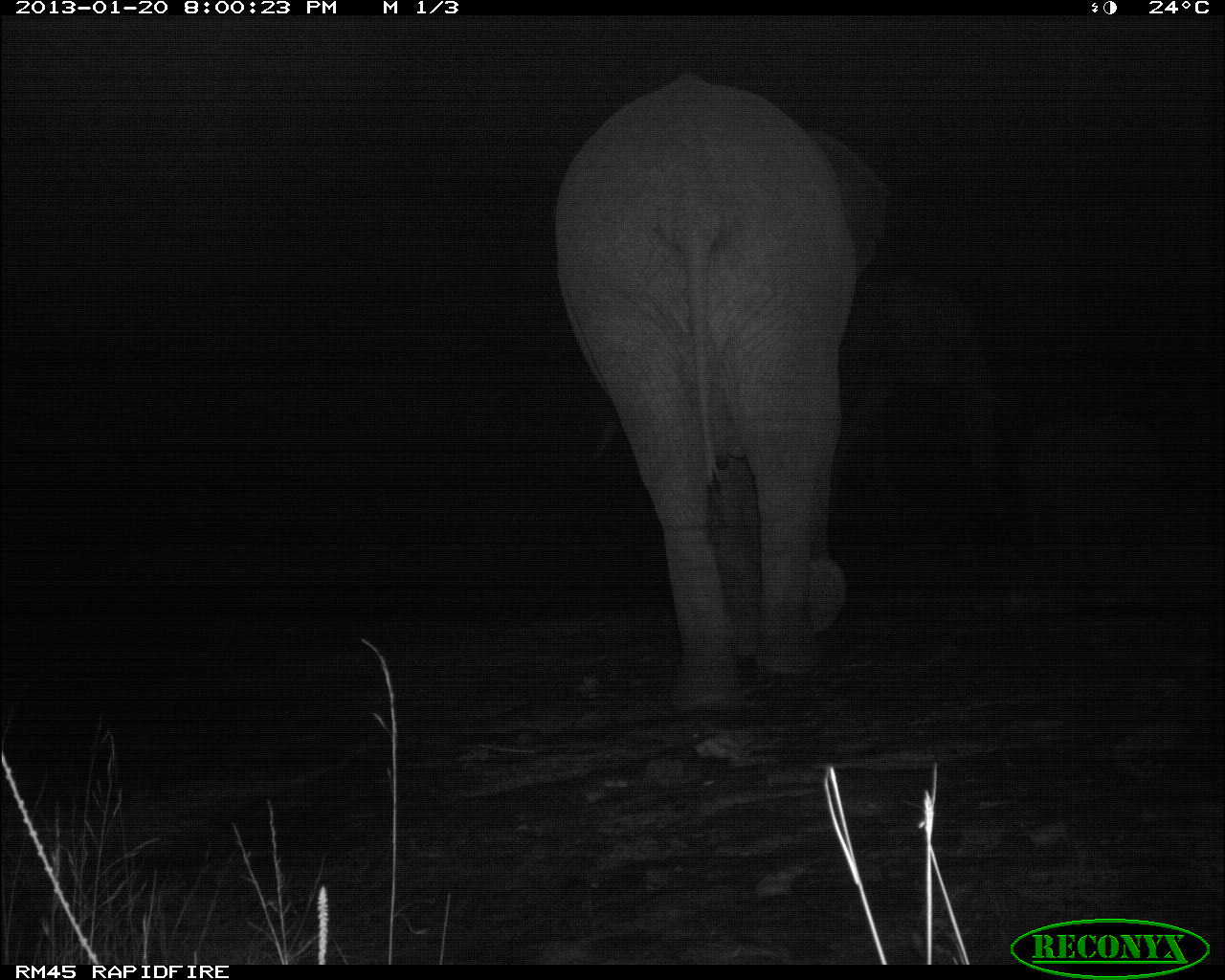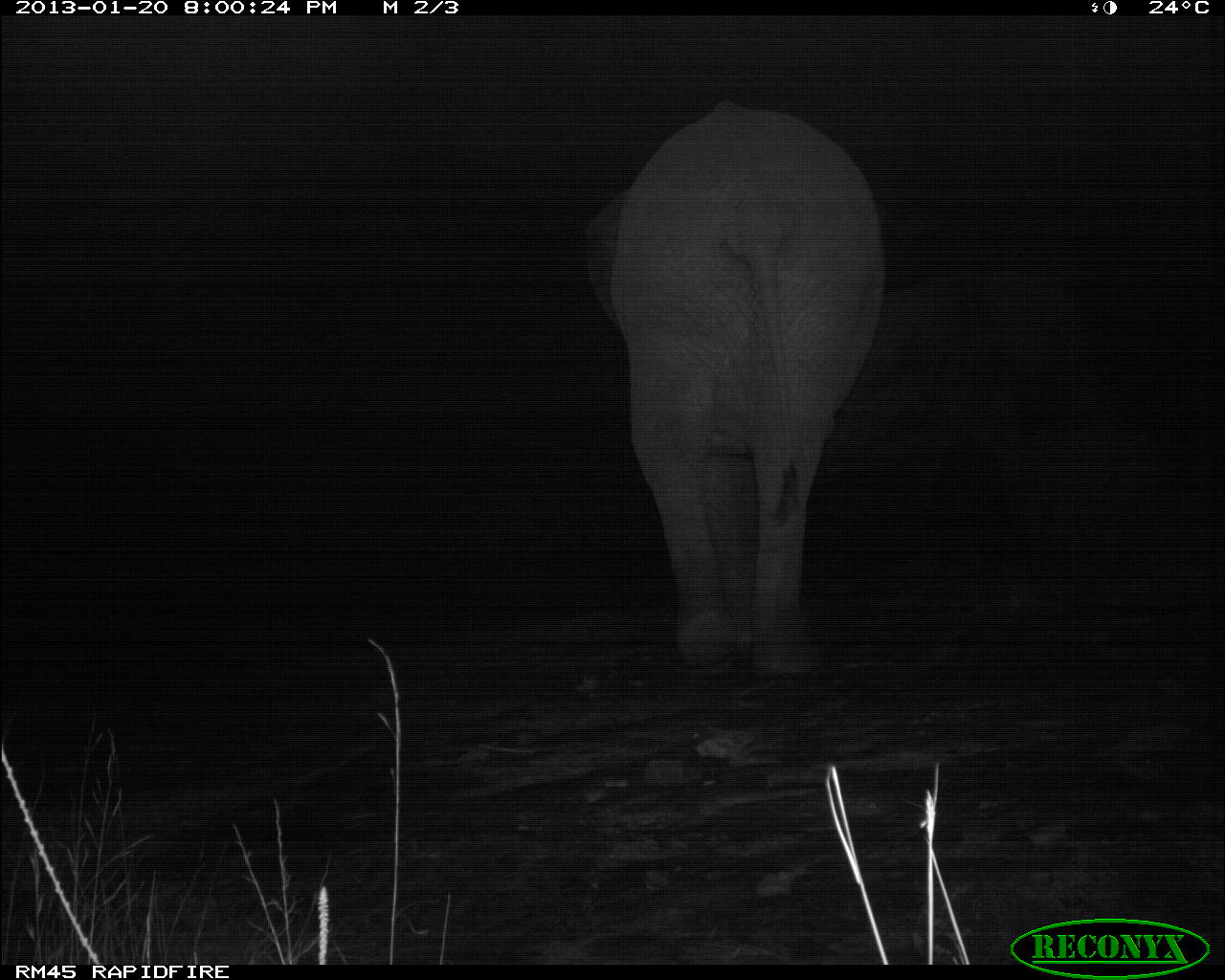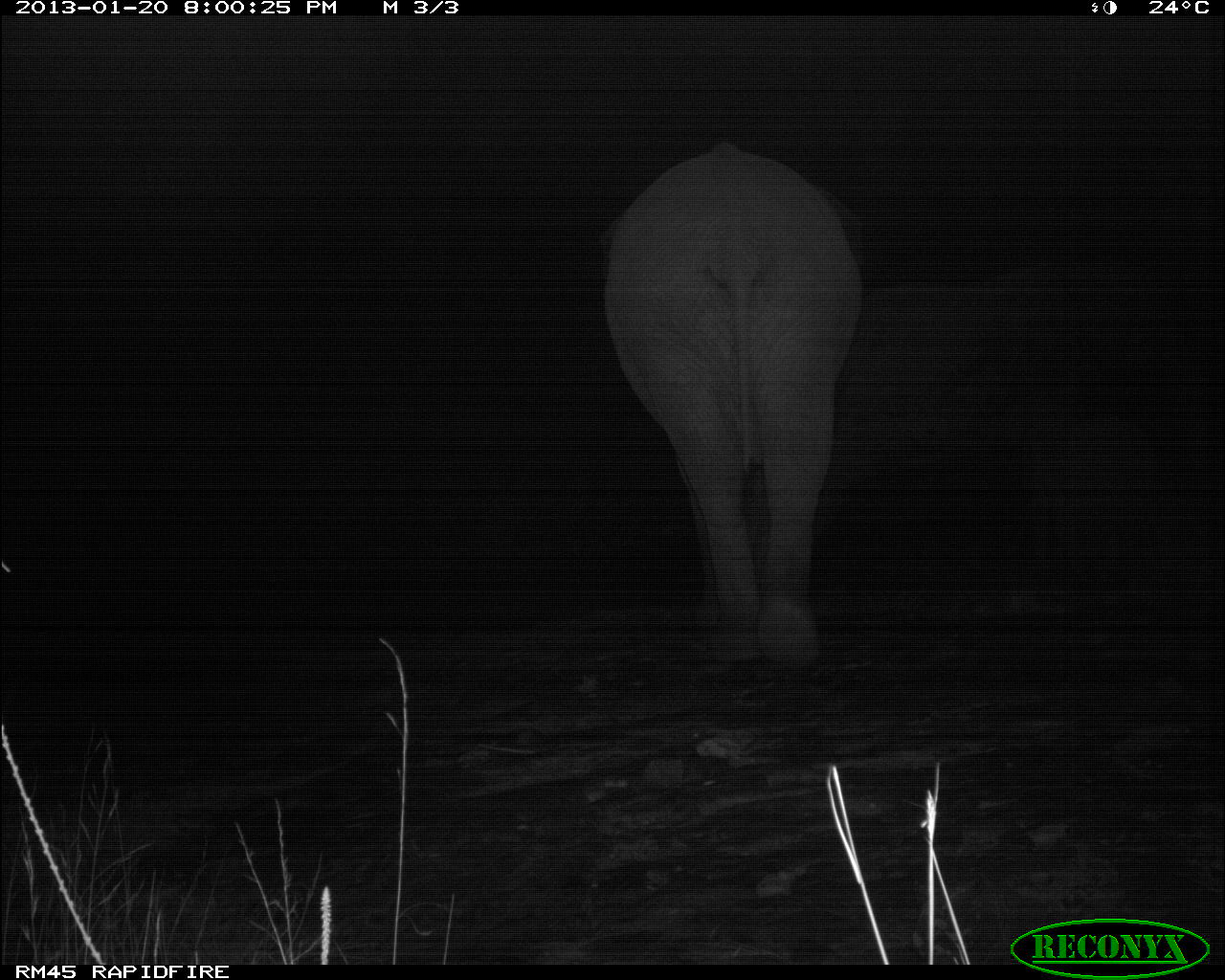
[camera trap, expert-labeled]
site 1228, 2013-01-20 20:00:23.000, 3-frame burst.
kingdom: Animalia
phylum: Chordata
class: Mammalia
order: Proboscidea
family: Elephantidae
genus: Loxodonta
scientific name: Loxodonta africana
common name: african bush elephant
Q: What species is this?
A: Loxodonta africana (african bush elephant).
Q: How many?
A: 1.